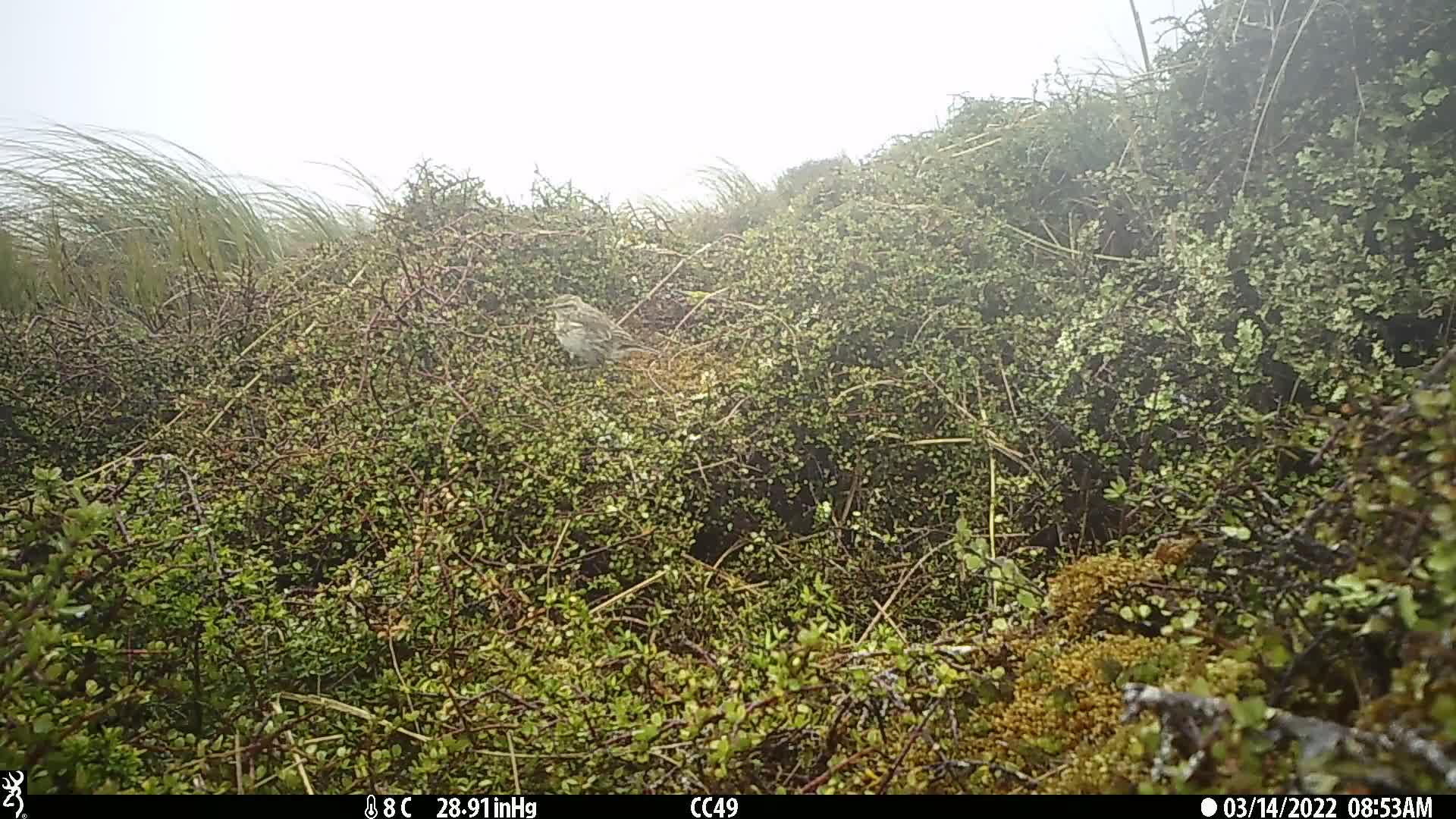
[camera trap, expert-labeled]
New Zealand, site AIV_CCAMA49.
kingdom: Animalia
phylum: Chordata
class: Aves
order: Passeriformes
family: Motacillidae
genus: Anthus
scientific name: Anthus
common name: pipit